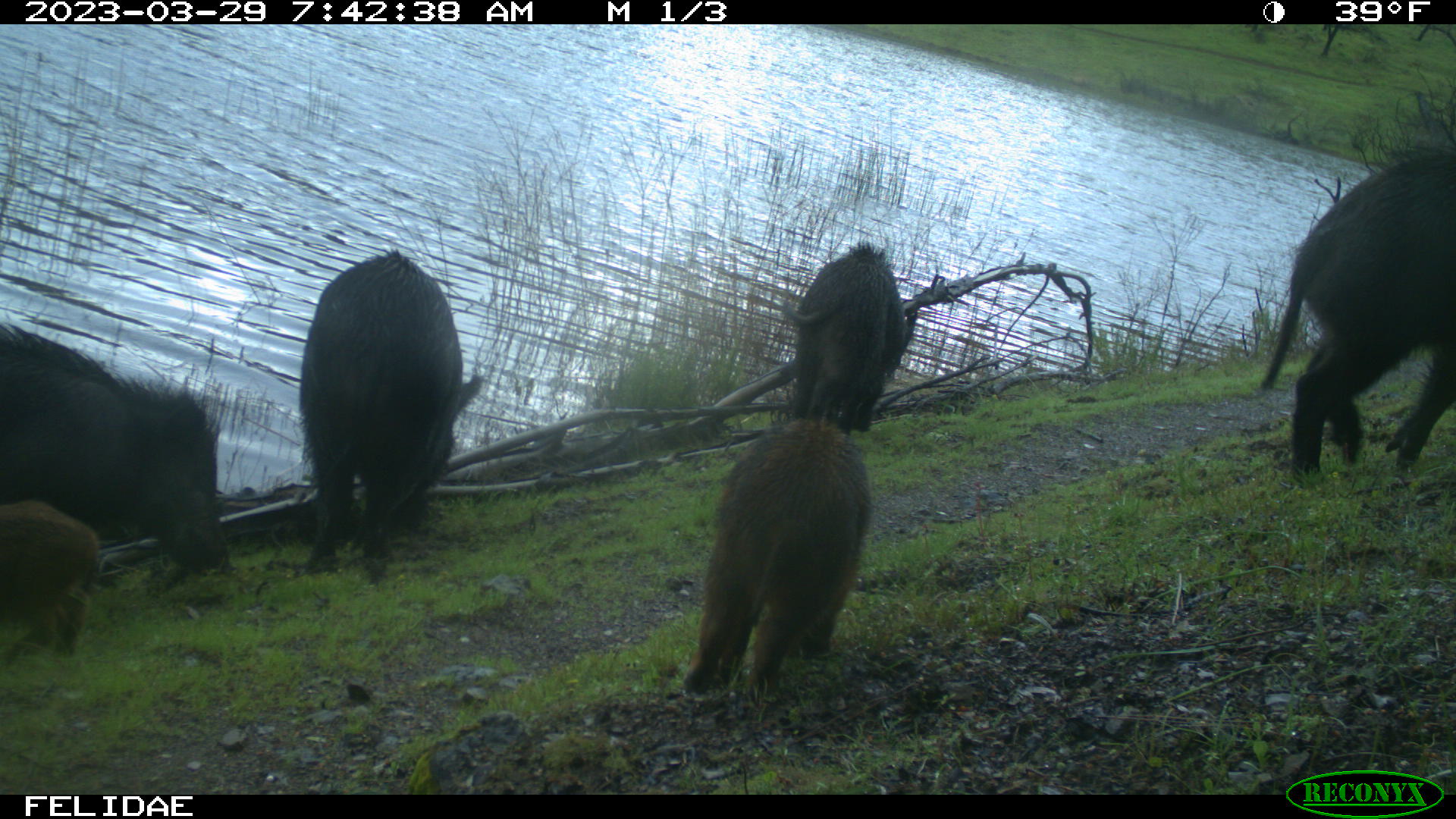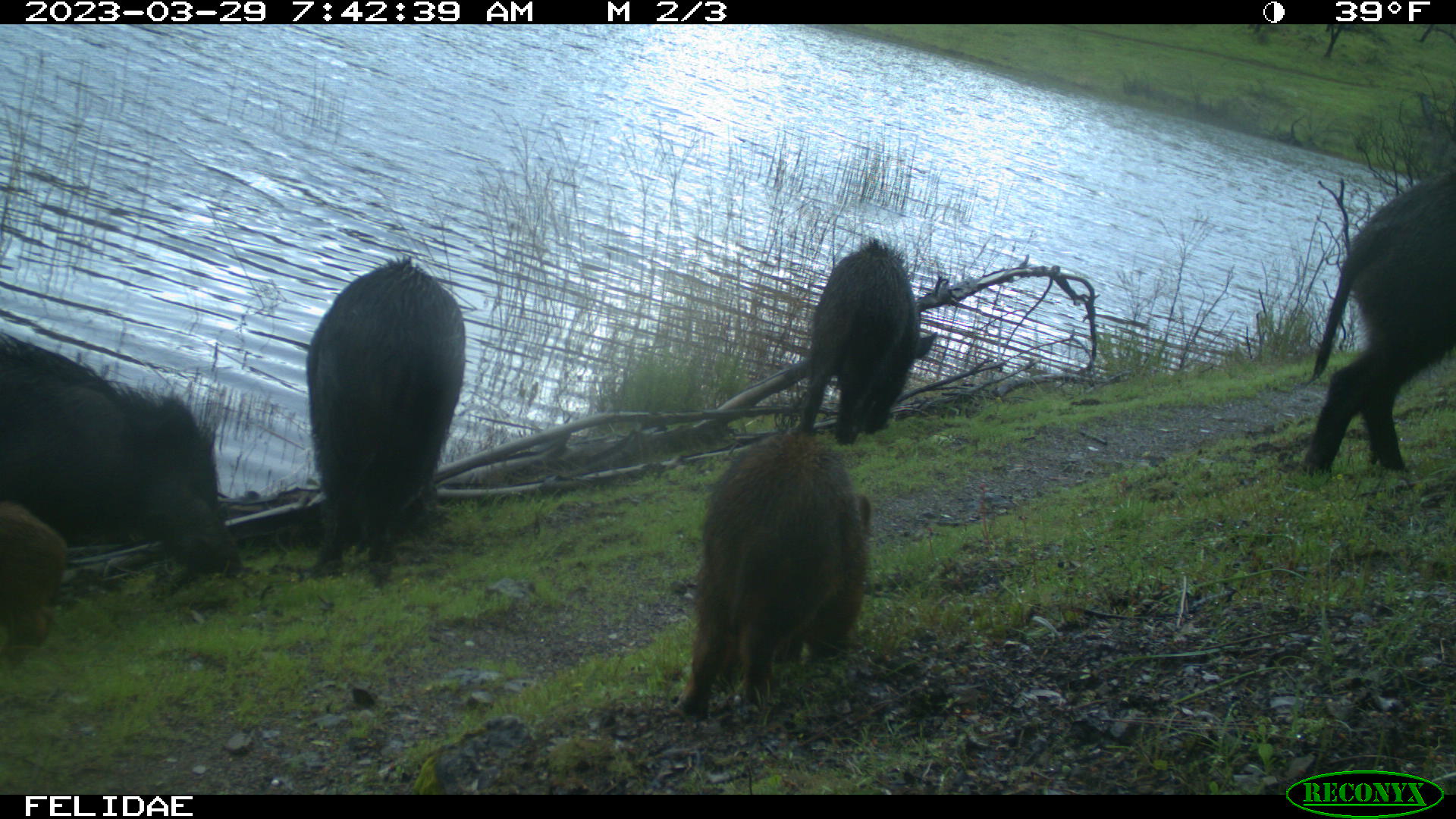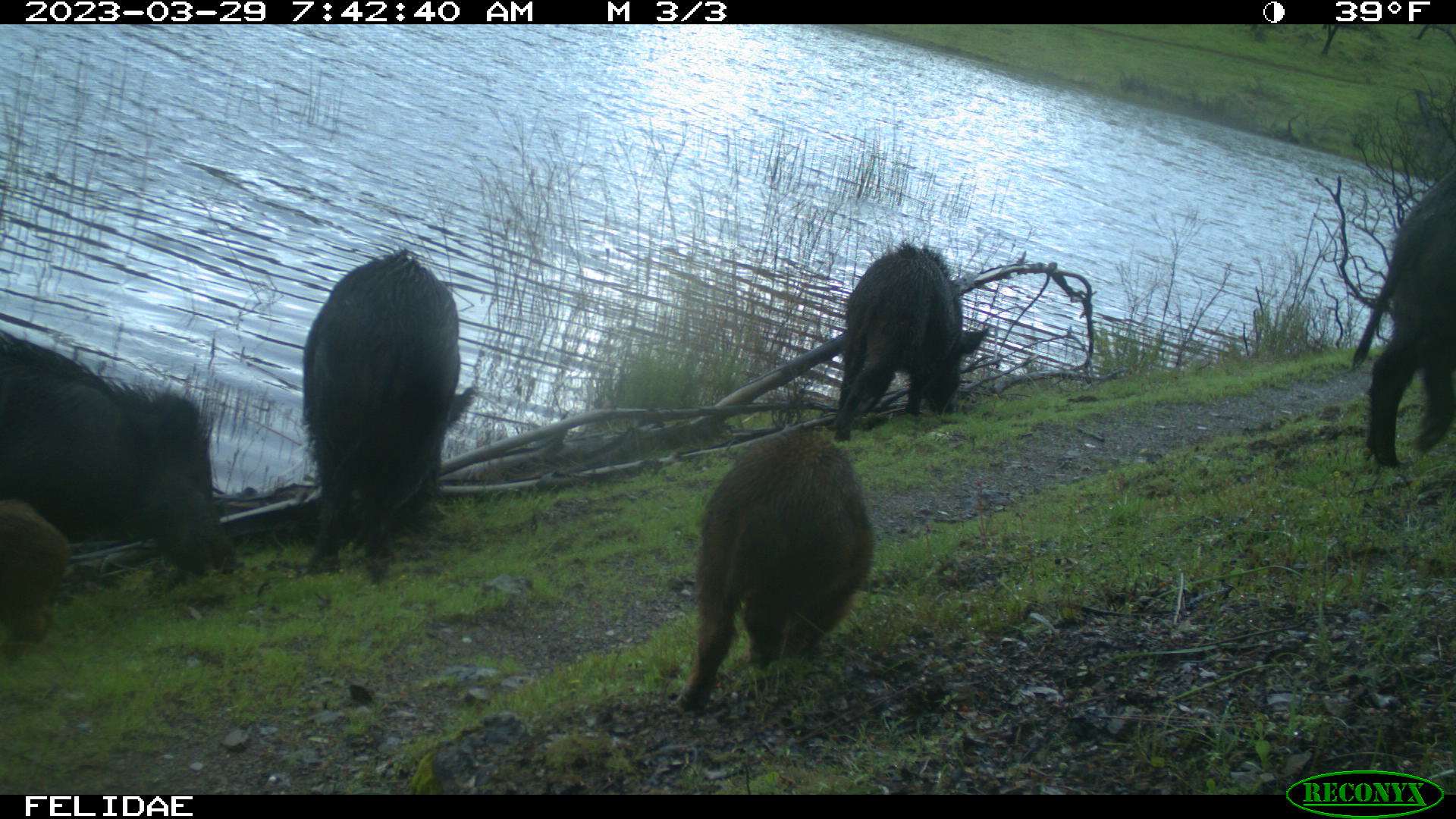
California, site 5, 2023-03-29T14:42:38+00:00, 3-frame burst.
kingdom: Animalia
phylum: Chordata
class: Mammalia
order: Artiodactyla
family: Suidae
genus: Sus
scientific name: Sus scrofa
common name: wild boar